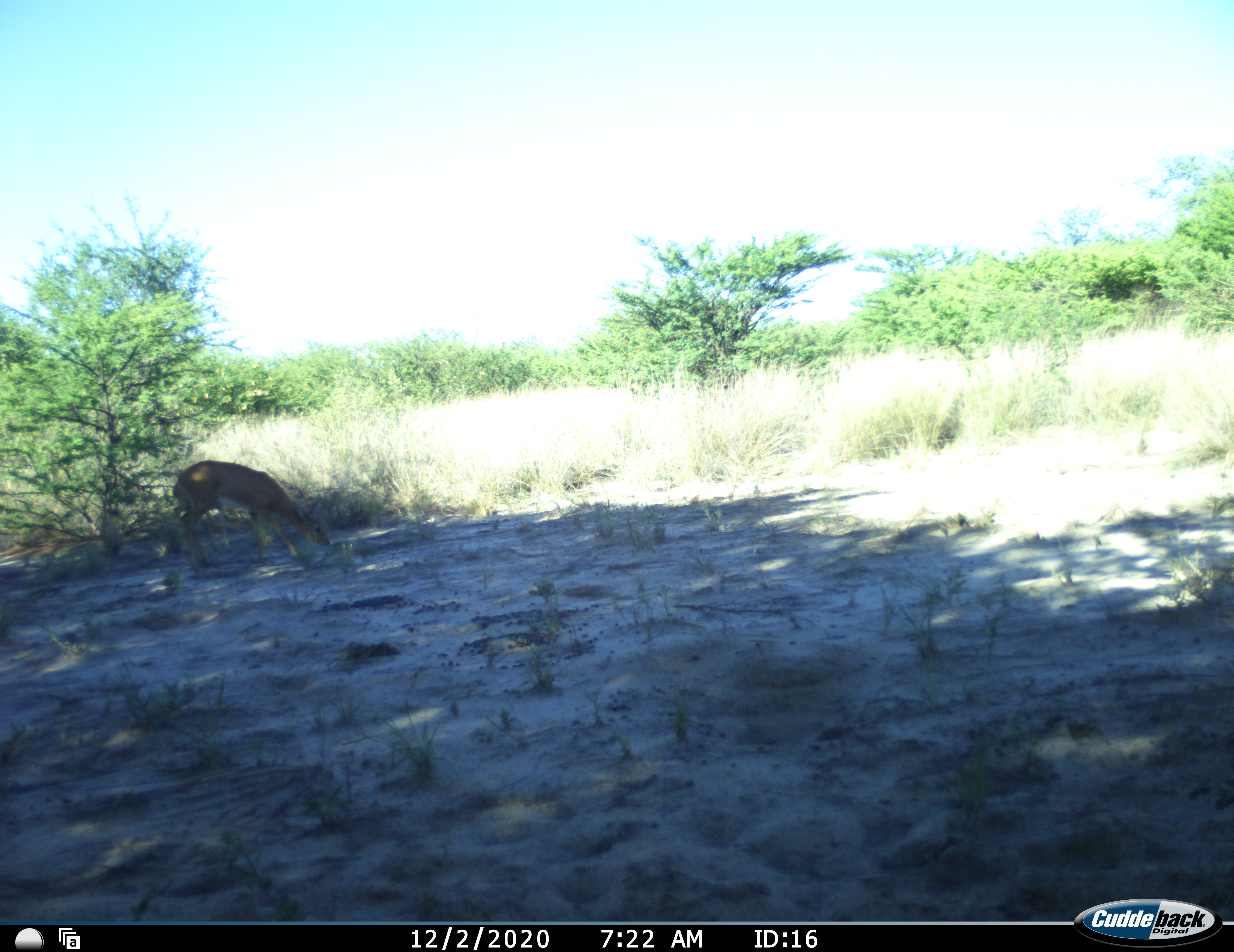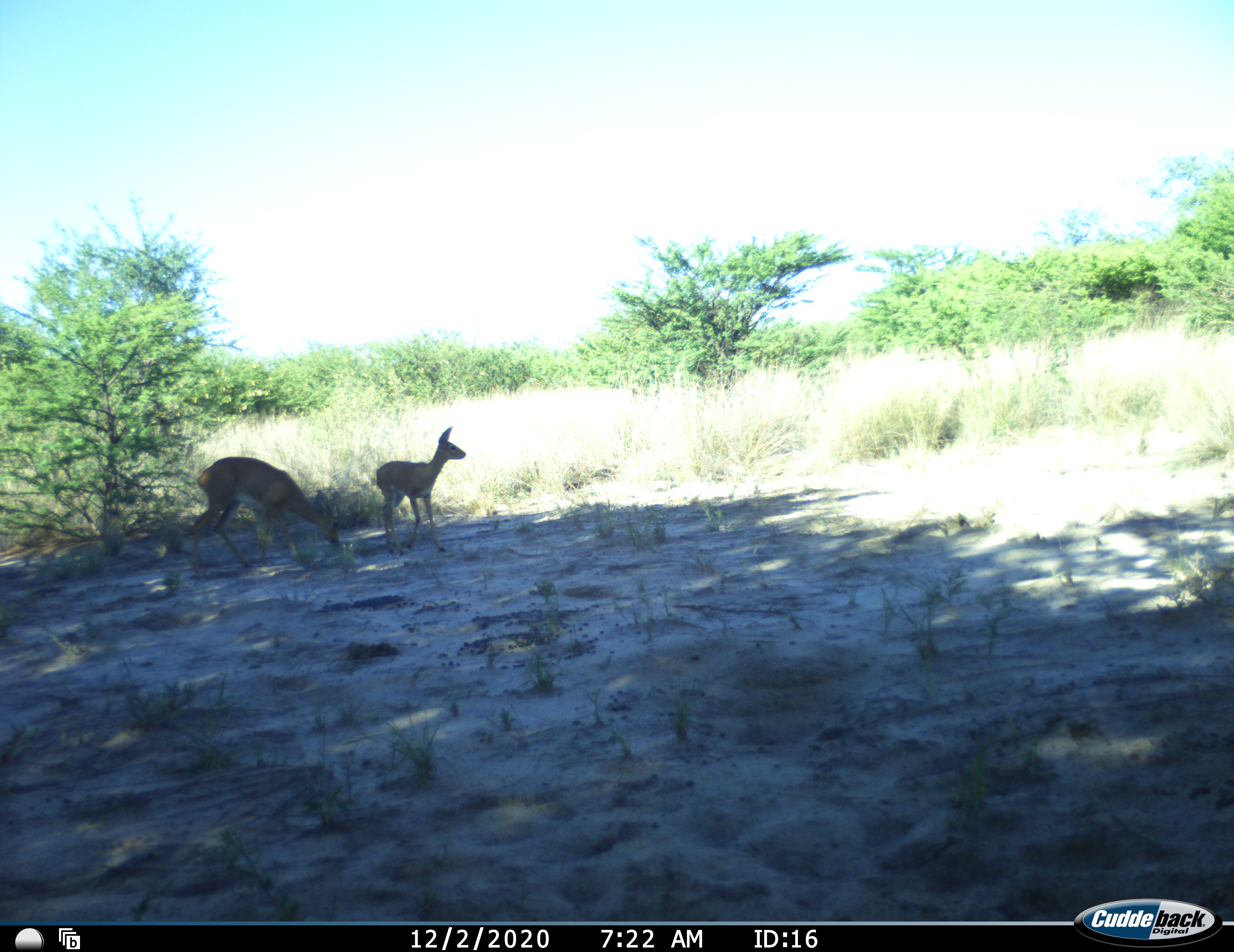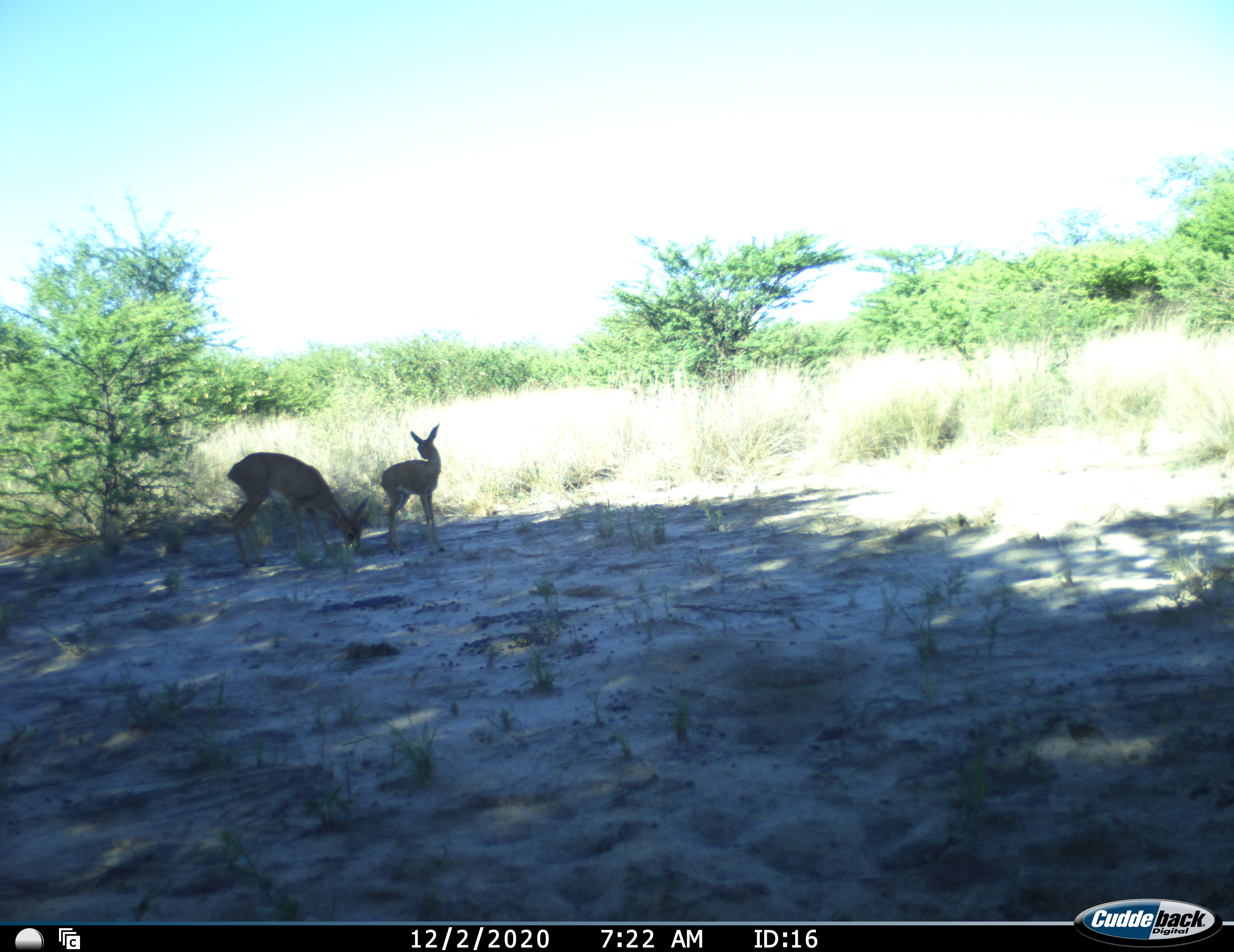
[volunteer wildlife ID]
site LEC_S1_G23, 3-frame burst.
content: unidentified animal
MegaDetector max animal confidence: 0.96